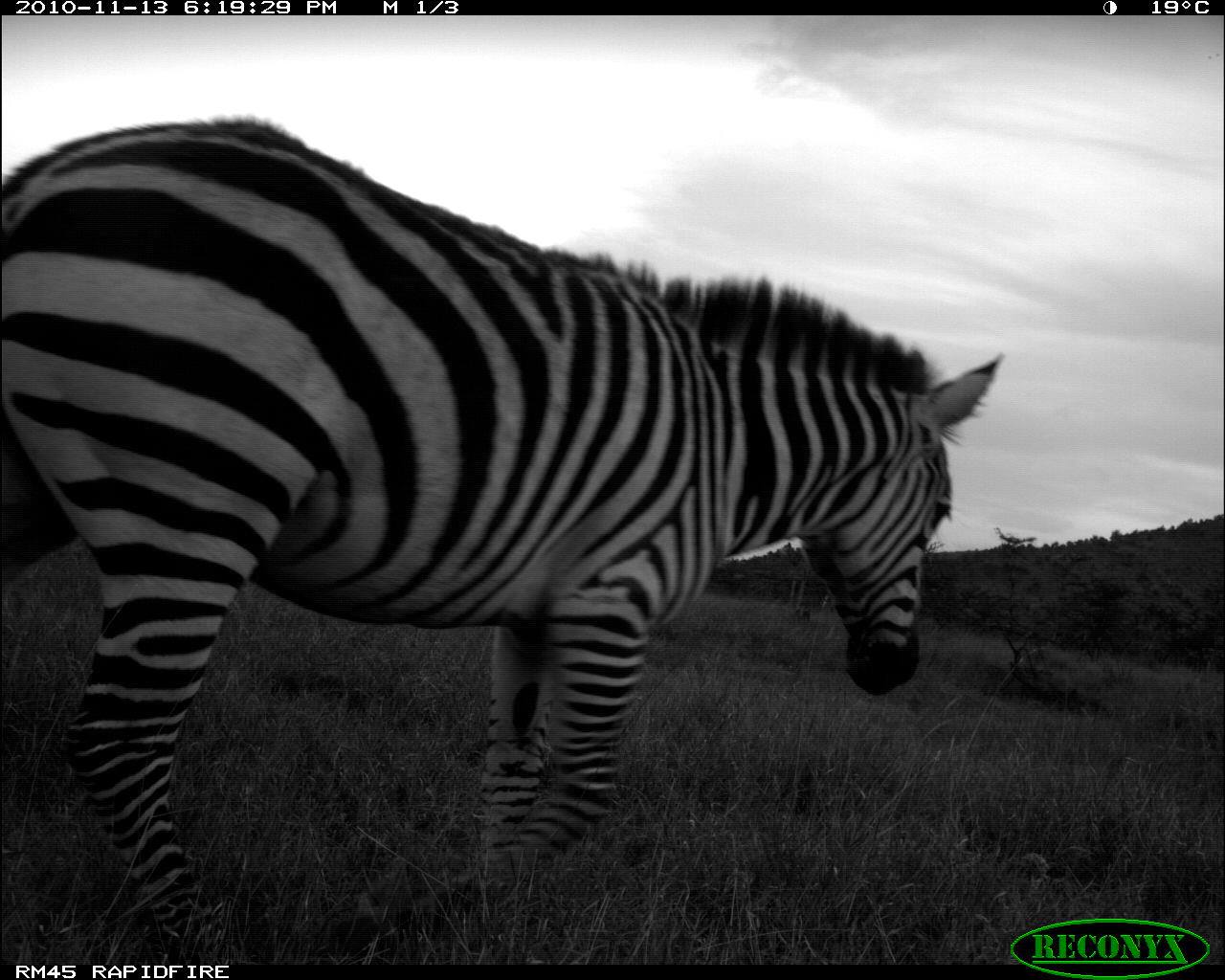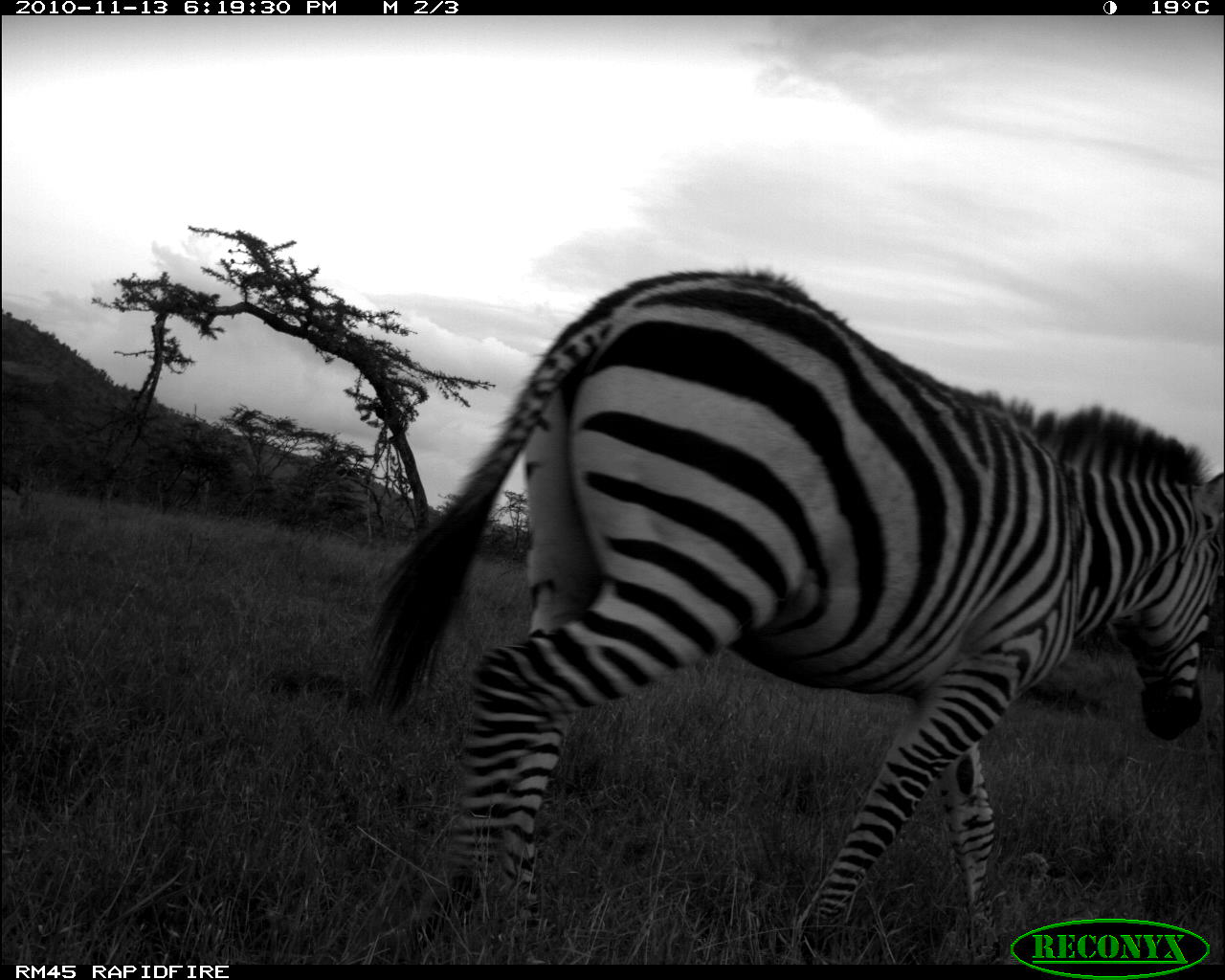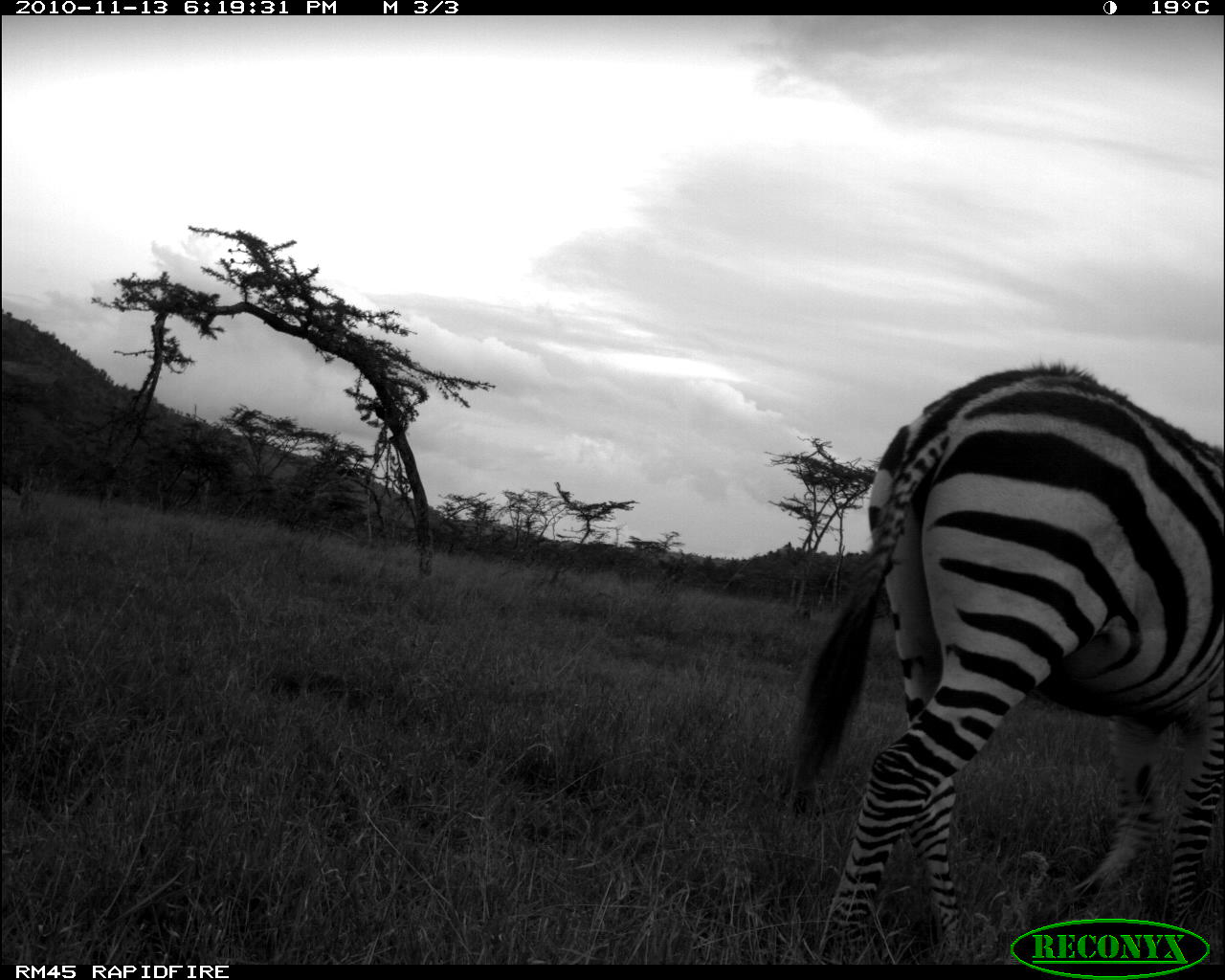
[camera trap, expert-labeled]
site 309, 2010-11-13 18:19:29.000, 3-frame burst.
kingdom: Animalia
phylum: Chordata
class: Mammalia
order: Perissodactyla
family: Equidae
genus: Equus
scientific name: Equus quagga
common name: plains zebra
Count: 1.